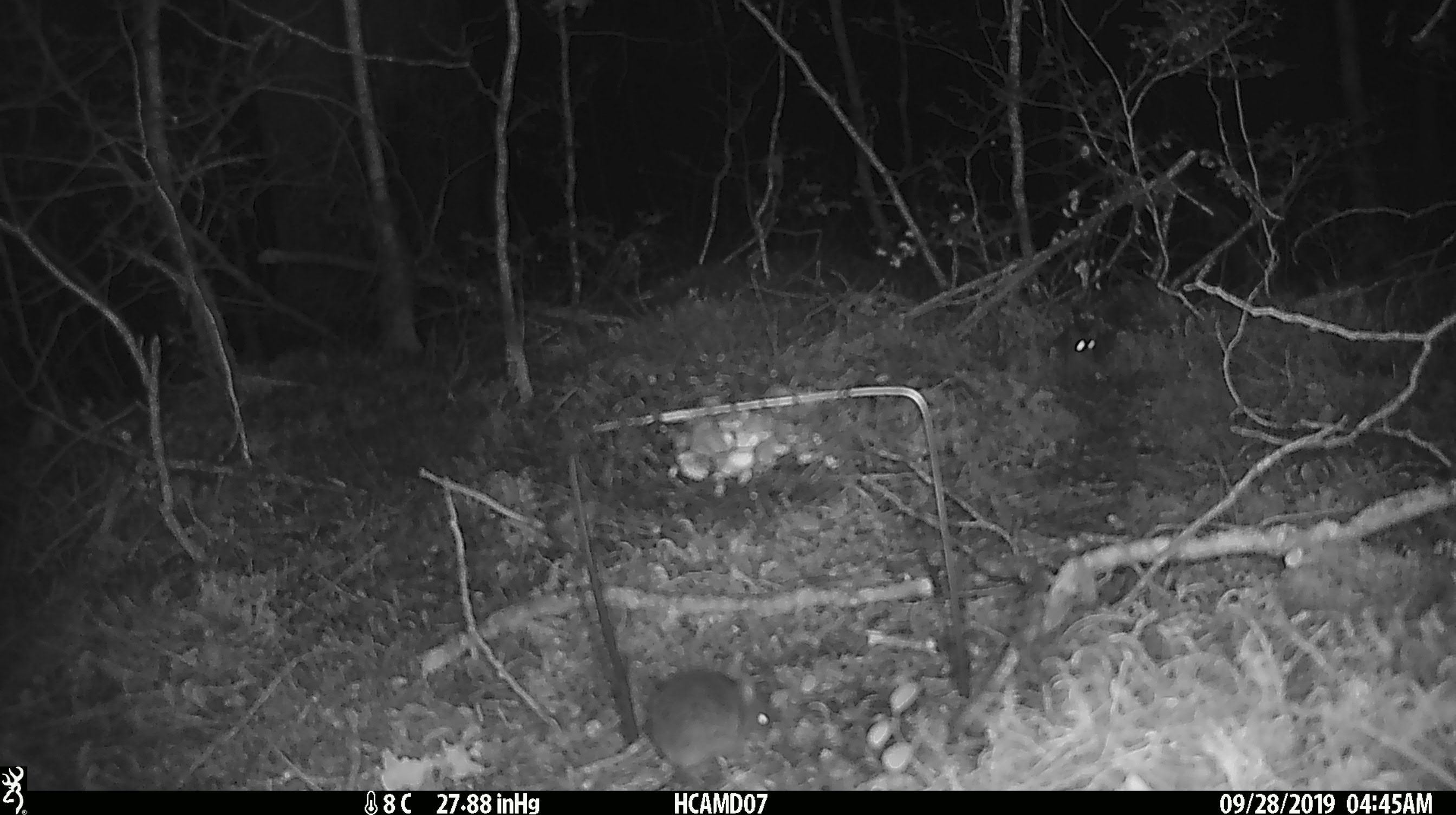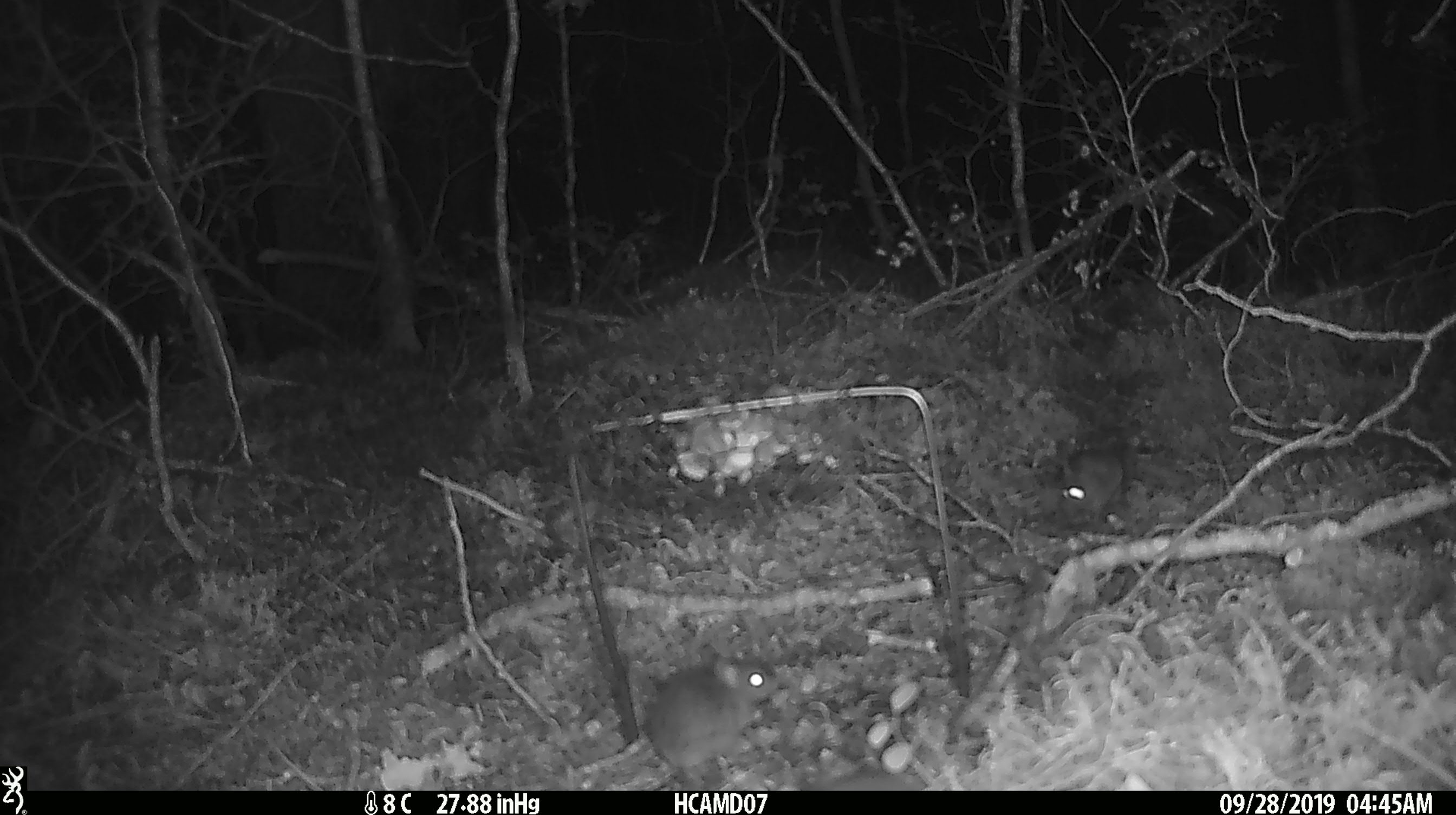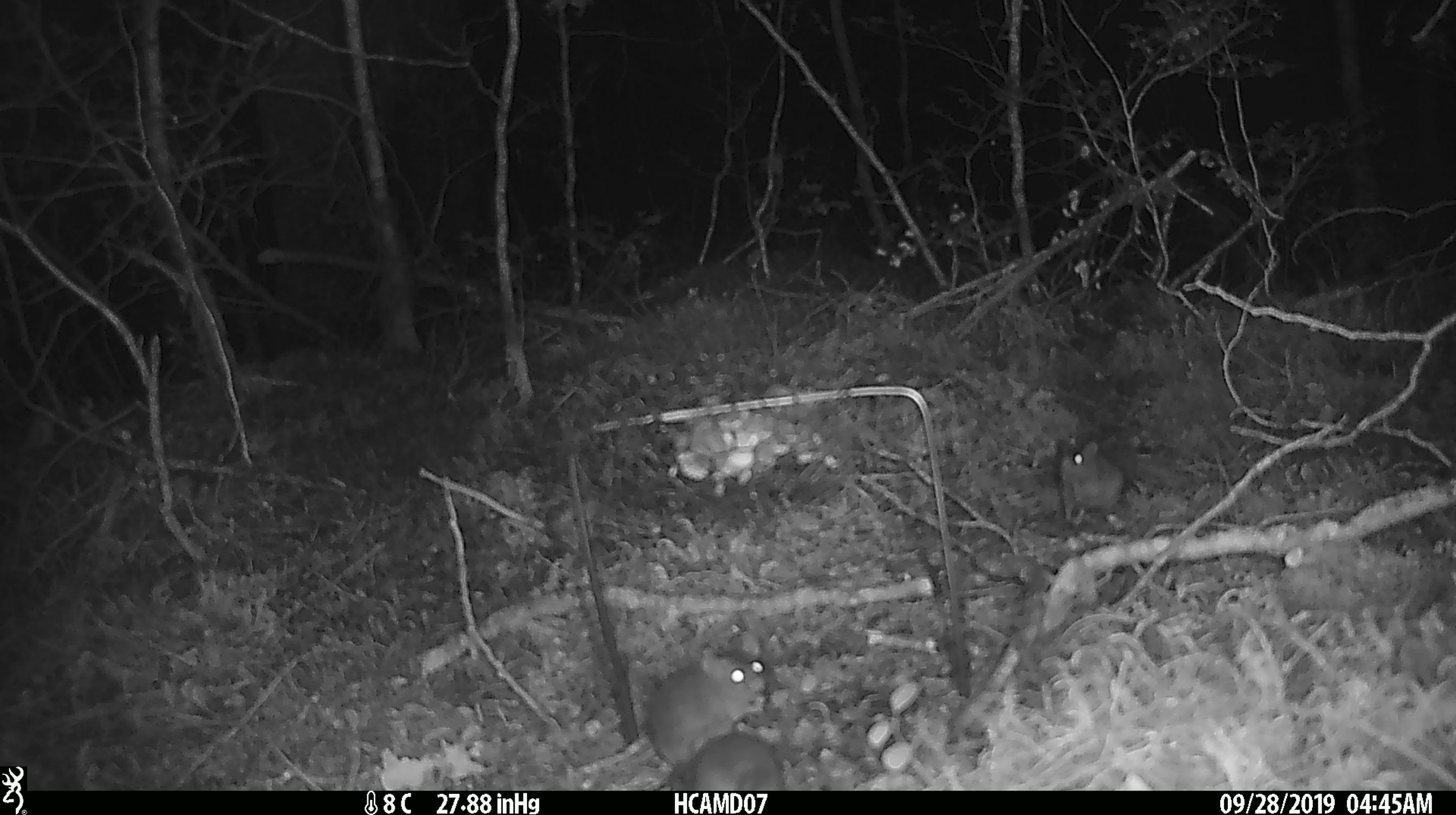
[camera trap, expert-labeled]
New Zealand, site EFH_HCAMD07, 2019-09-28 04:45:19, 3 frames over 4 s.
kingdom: Animalia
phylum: Chordata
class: Mammalia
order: Rodentia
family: Muridae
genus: Mus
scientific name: Mus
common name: mouse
Mouse (Mus).